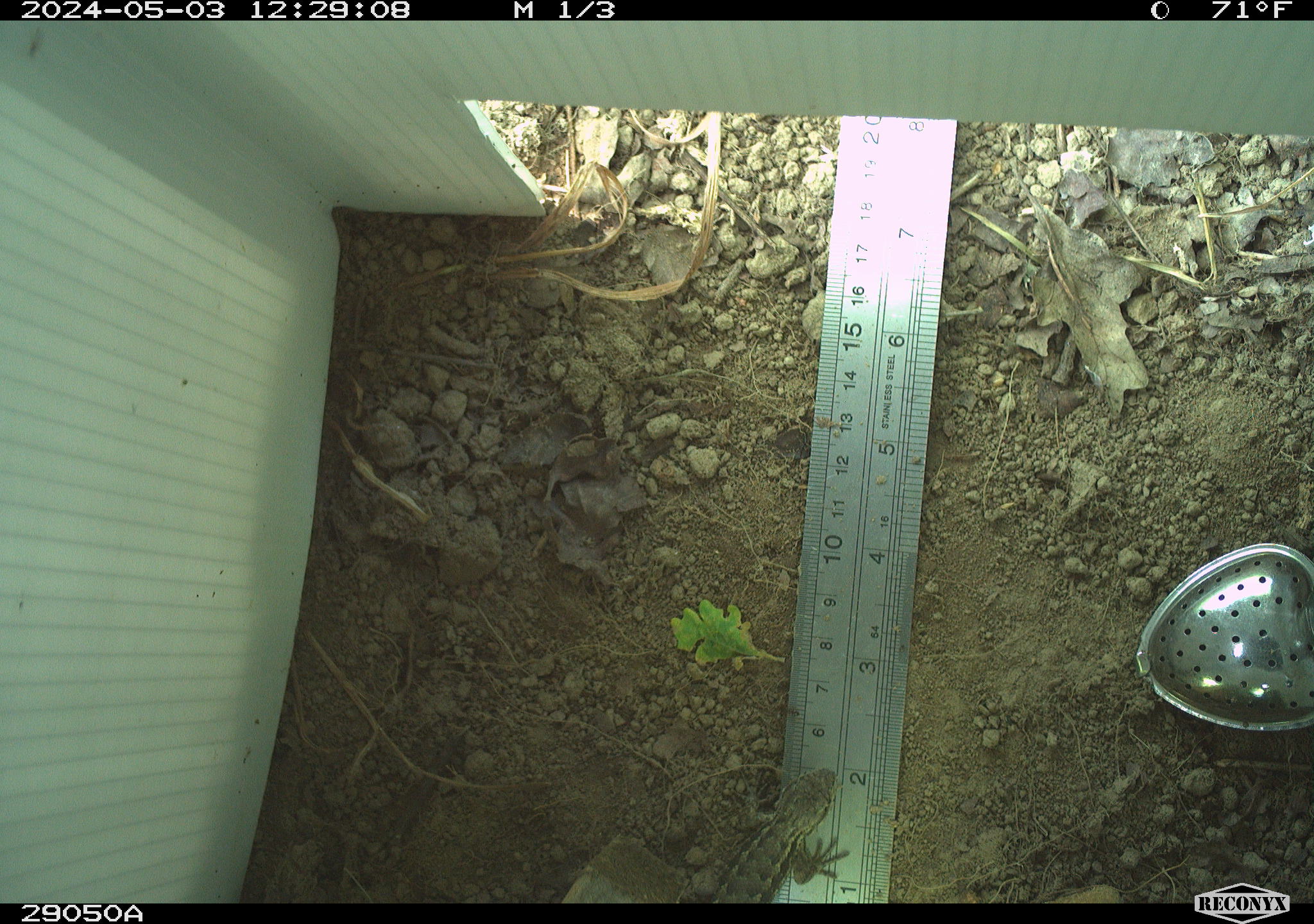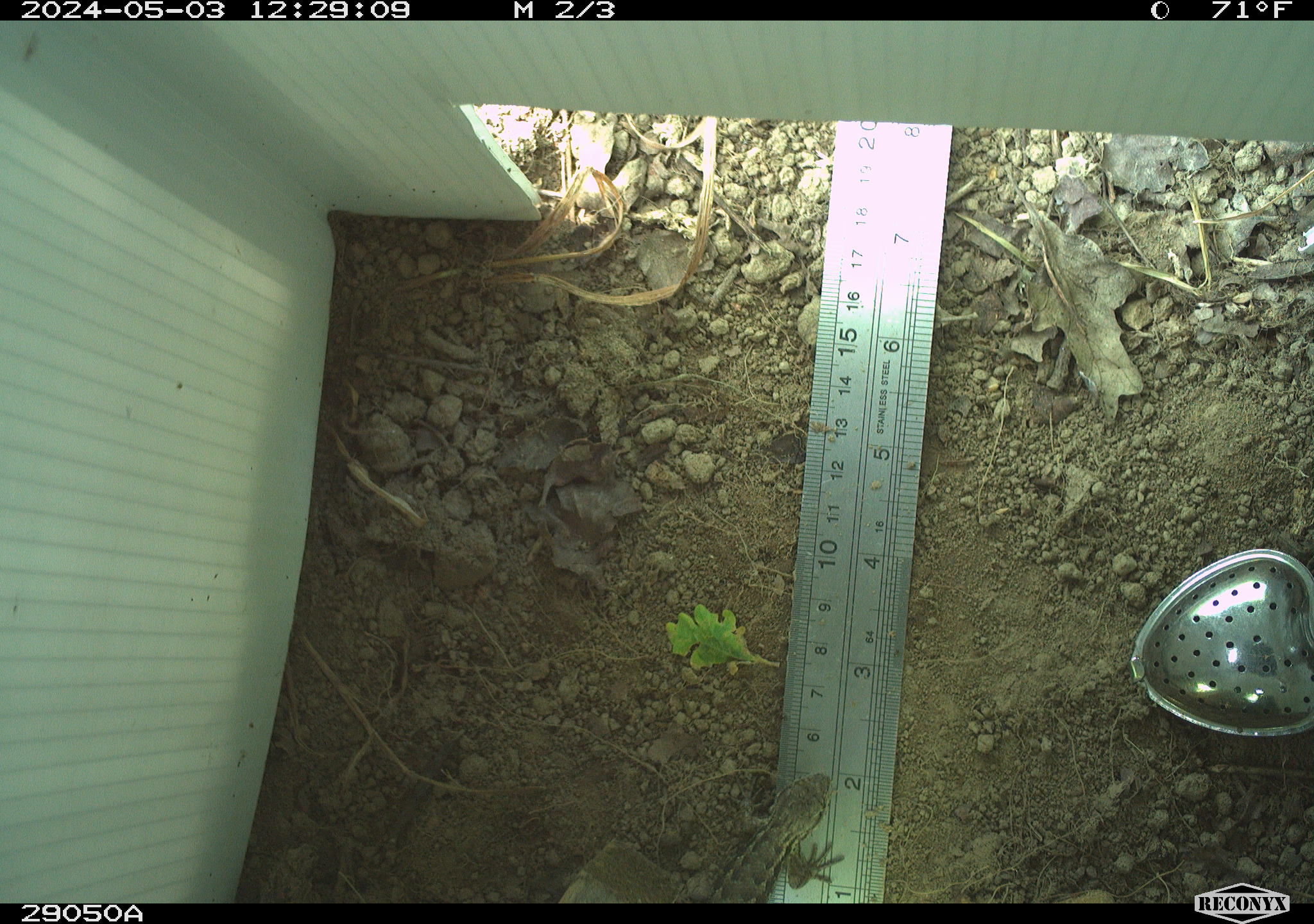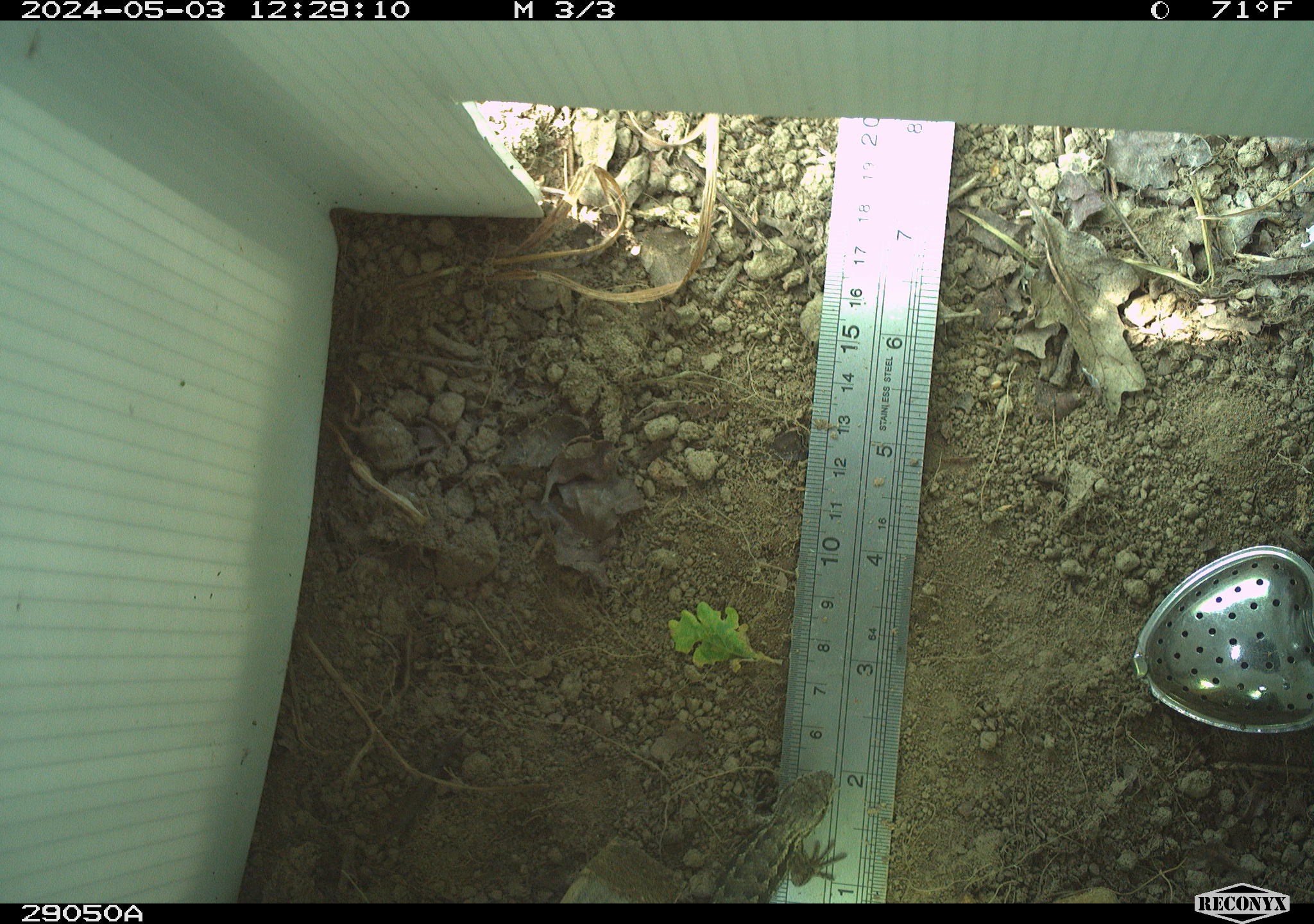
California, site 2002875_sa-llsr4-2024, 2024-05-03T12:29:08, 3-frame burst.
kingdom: Animalia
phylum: Chordata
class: Reptilia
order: Squamata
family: Phrynosomatidae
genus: Sceloporus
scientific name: Sceloporus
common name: spiny lizards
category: sceloporus species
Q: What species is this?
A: Sceloporus species (spiny lizards) (Sceloporus).